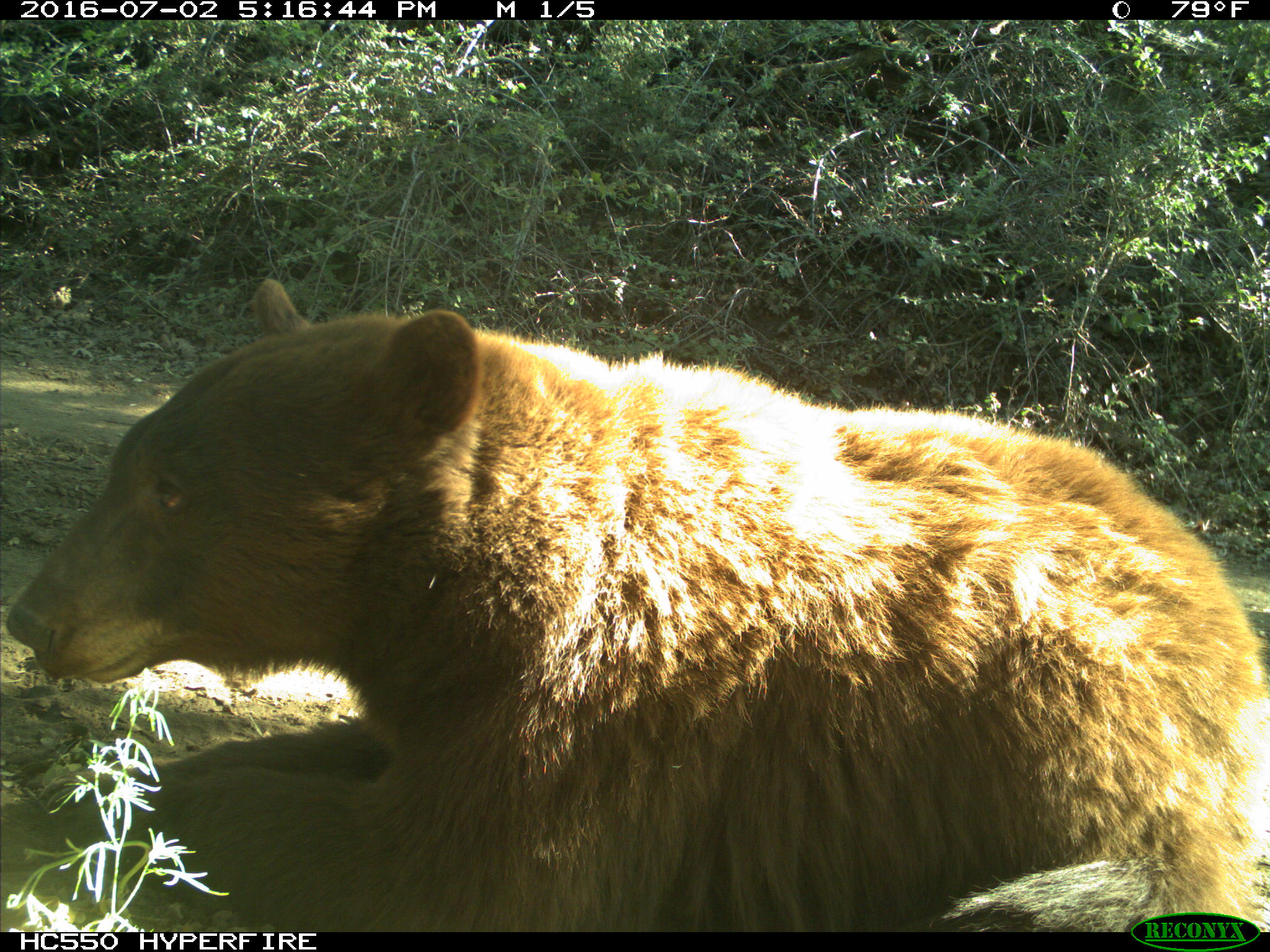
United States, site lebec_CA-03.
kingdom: Animalia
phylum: Chordata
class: Mammalia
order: Carnivora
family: Ursidae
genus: Ursus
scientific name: Ursus americanus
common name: american black bear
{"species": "Ursus americanus (american black bear)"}